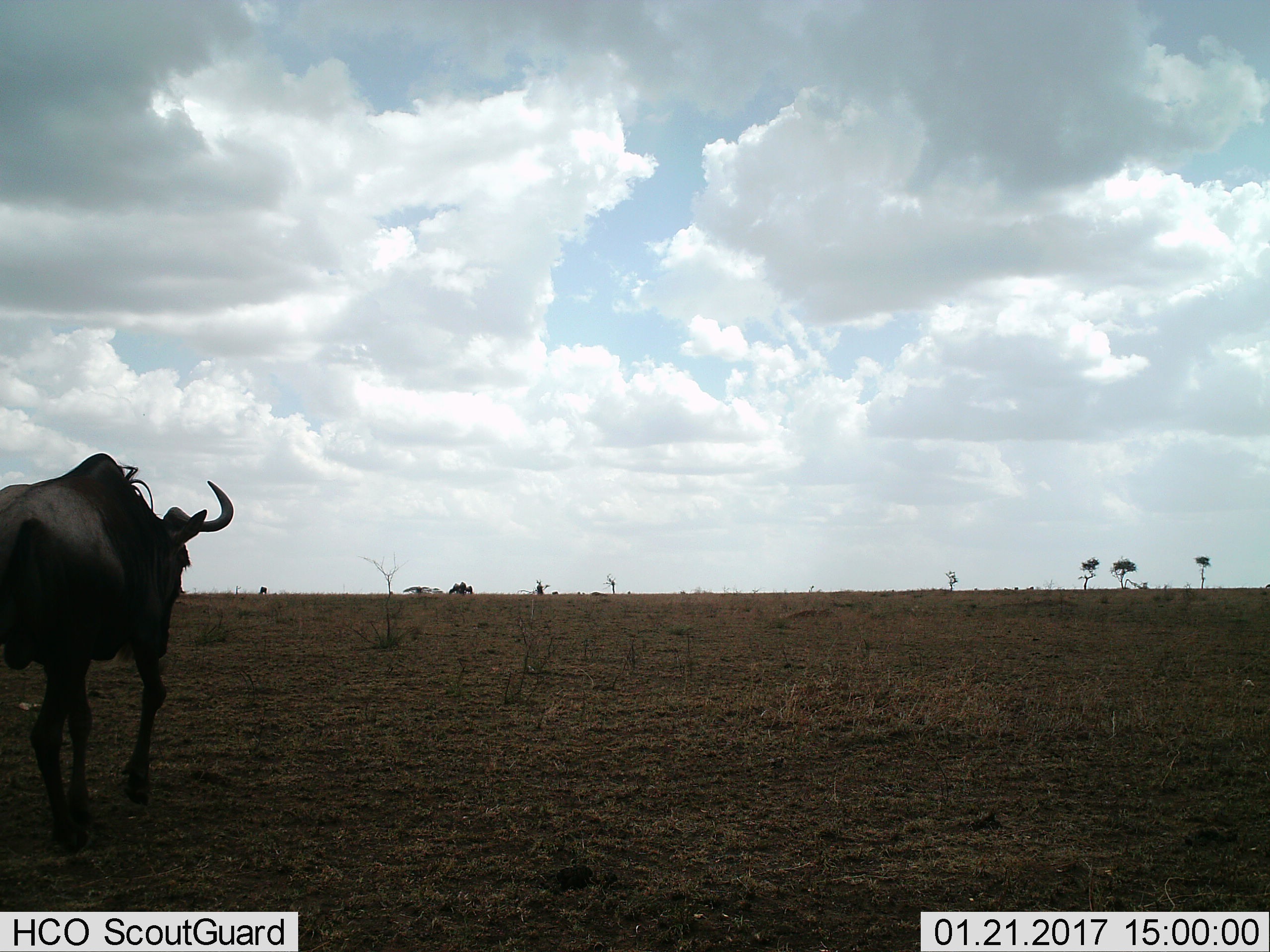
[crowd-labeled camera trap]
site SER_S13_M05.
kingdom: Animalia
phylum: Chordata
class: Mammalia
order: Artiodactyla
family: Bovidae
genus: Connochaetes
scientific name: Connochaetes taurinus taurinus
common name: blue wildebeest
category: wildebeestblue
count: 1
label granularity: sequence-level